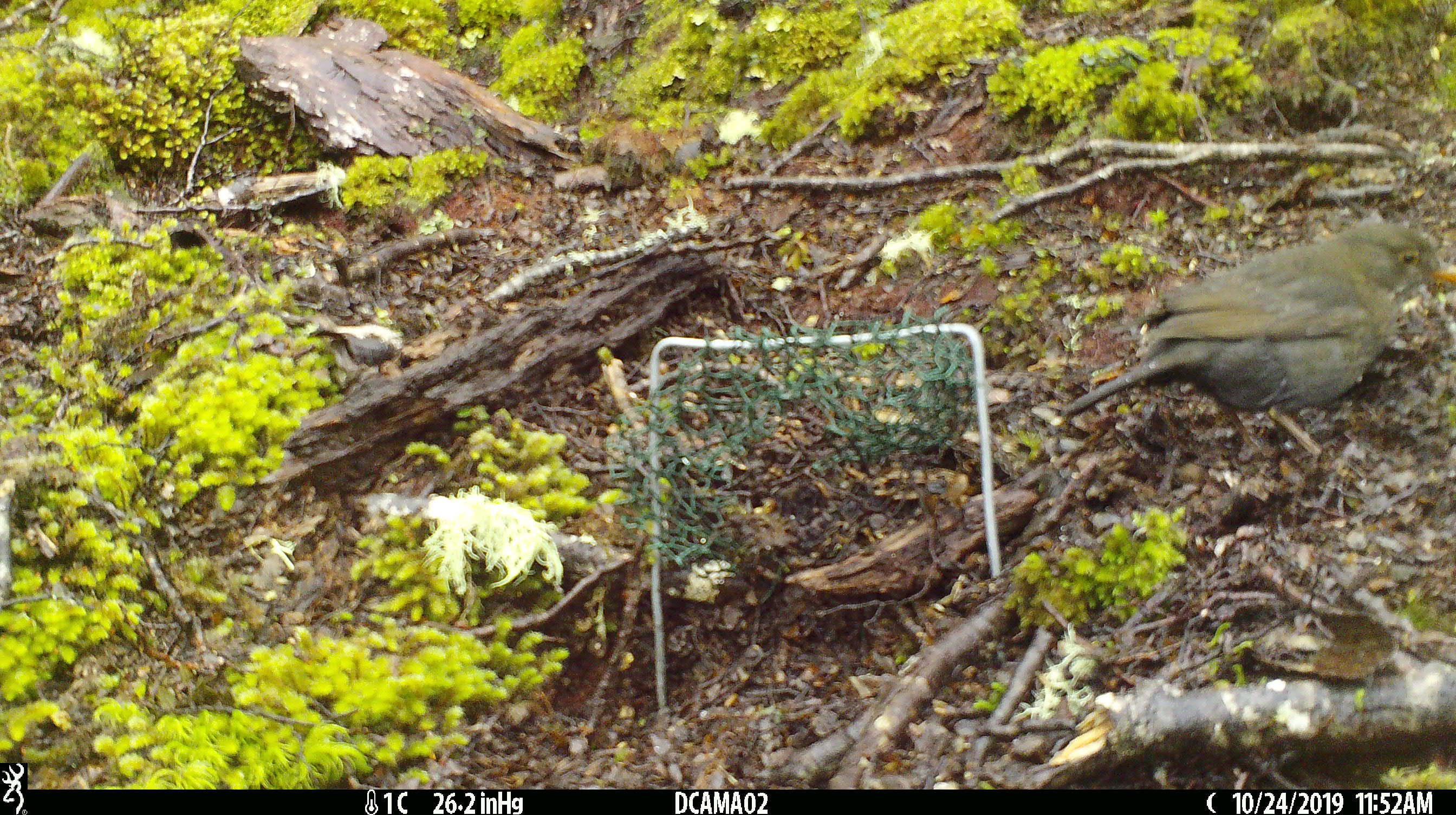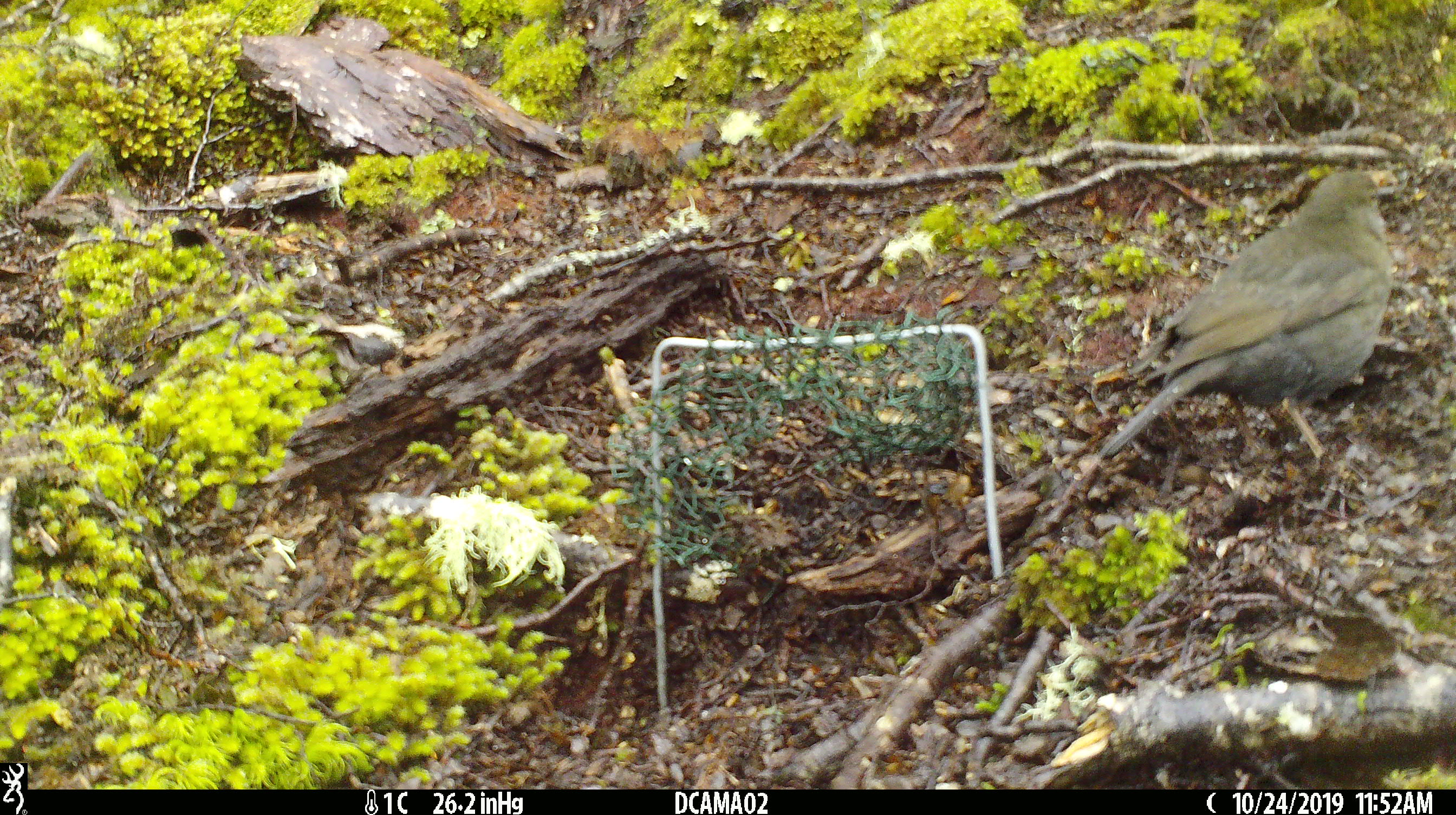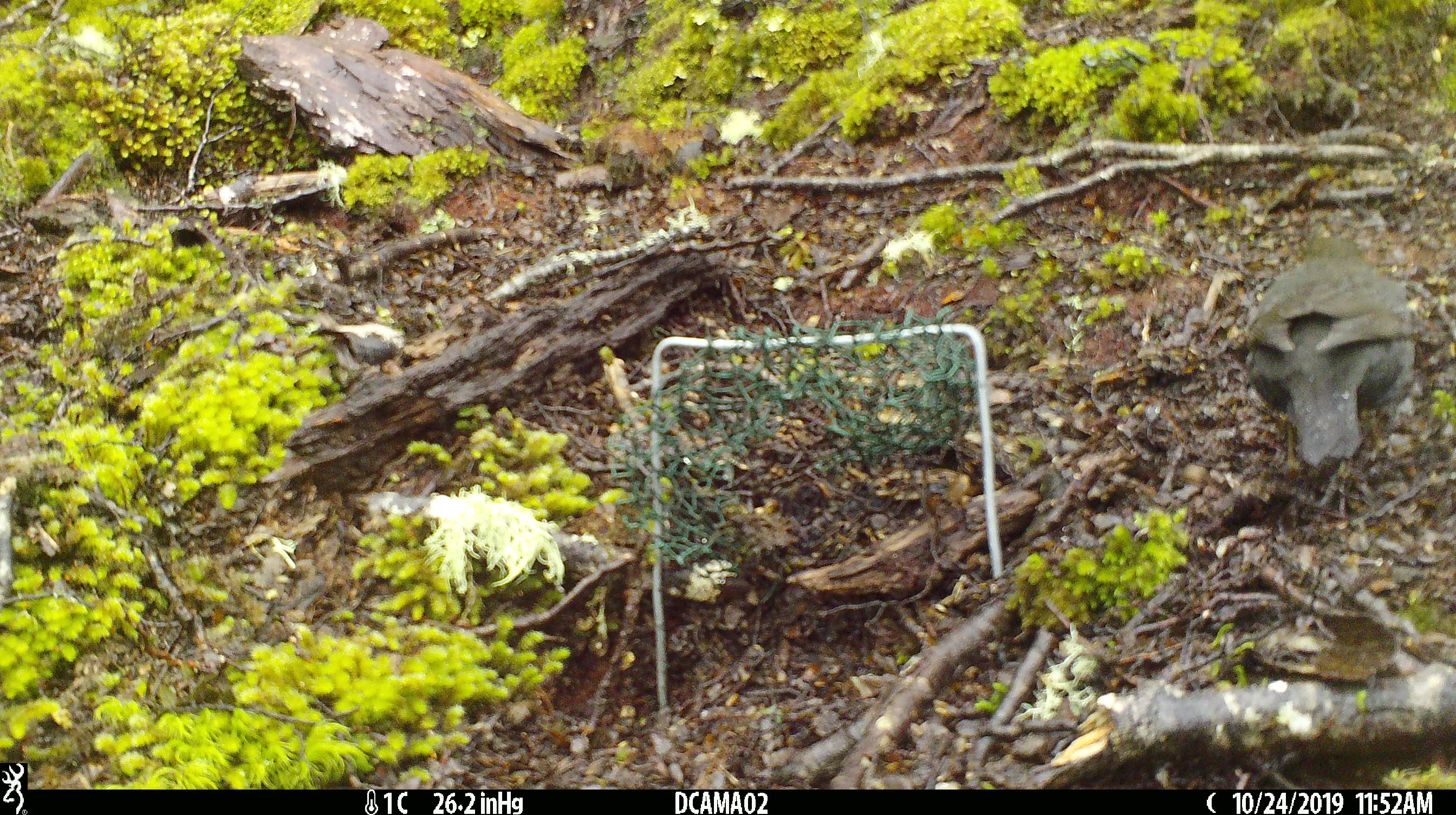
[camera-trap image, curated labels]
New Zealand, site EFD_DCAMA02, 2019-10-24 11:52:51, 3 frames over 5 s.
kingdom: Animalia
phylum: Chordata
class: Aves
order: Passeriformes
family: Turdidae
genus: Turdus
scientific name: Turdus merula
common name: eurasian blackbird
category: blackbird